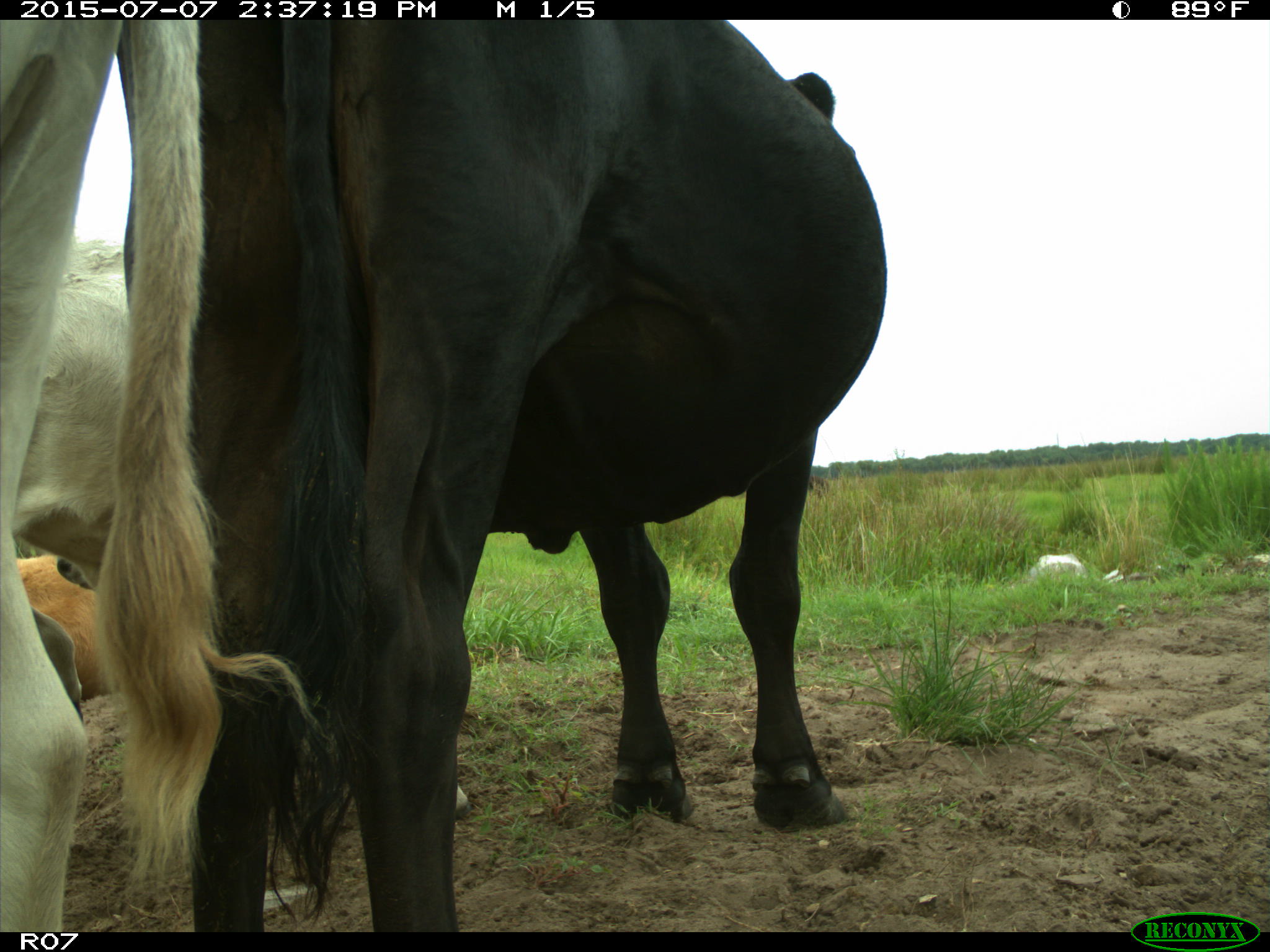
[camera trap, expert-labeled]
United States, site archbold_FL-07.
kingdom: Animalia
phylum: Chordata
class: Mammalia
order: Artiodactyla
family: Bovidae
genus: Bos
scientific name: Bos taurus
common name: domestic cow